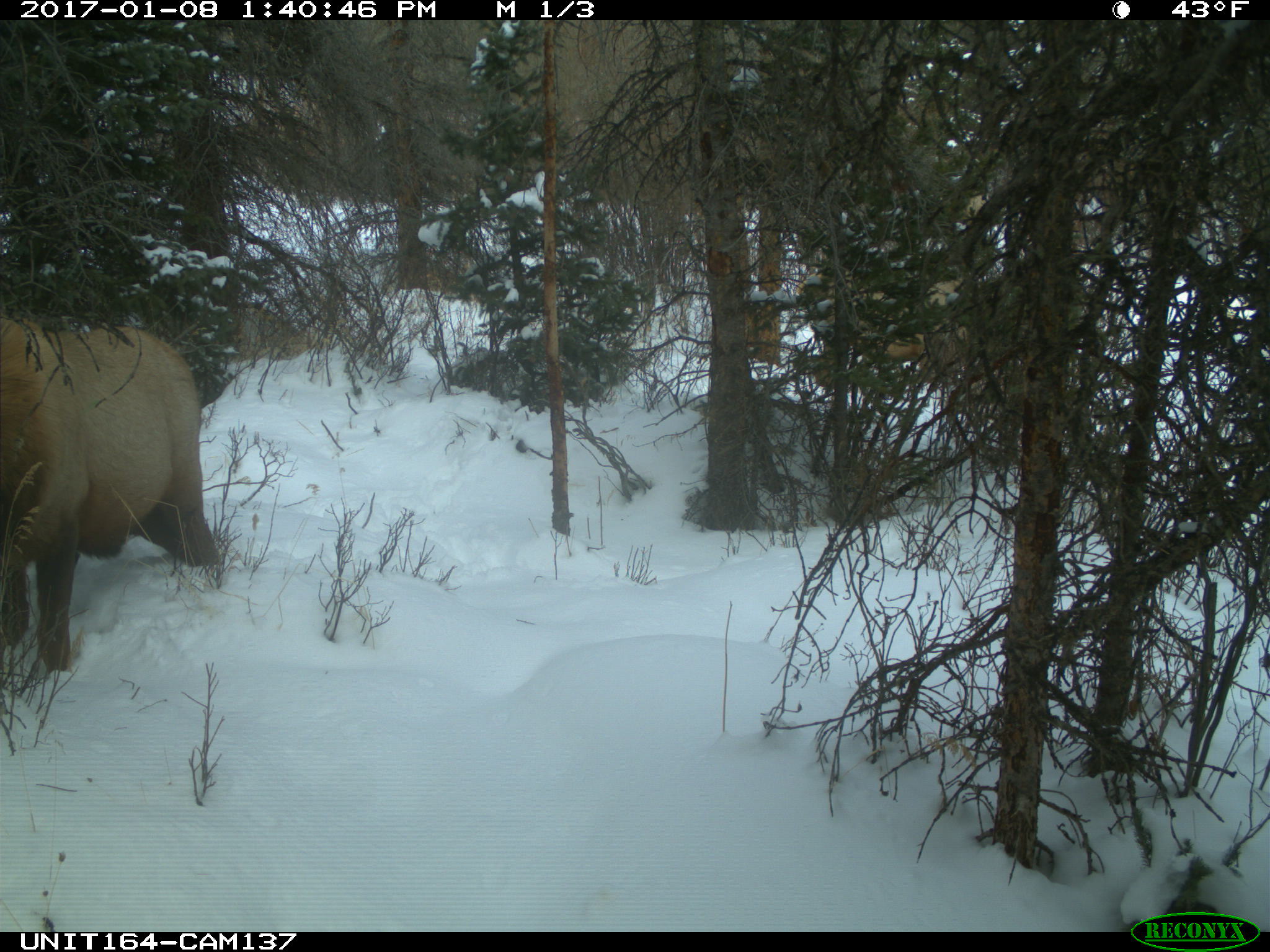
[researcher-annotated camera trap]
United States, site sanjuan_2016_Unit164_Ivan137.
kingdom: Animalia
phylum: Chordata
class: Mammalia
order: Artiodactyla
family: Cervidae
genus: Cervus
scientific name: Cervus elaphus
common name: red deer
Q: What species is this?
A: Cervus elaphus (red deer).